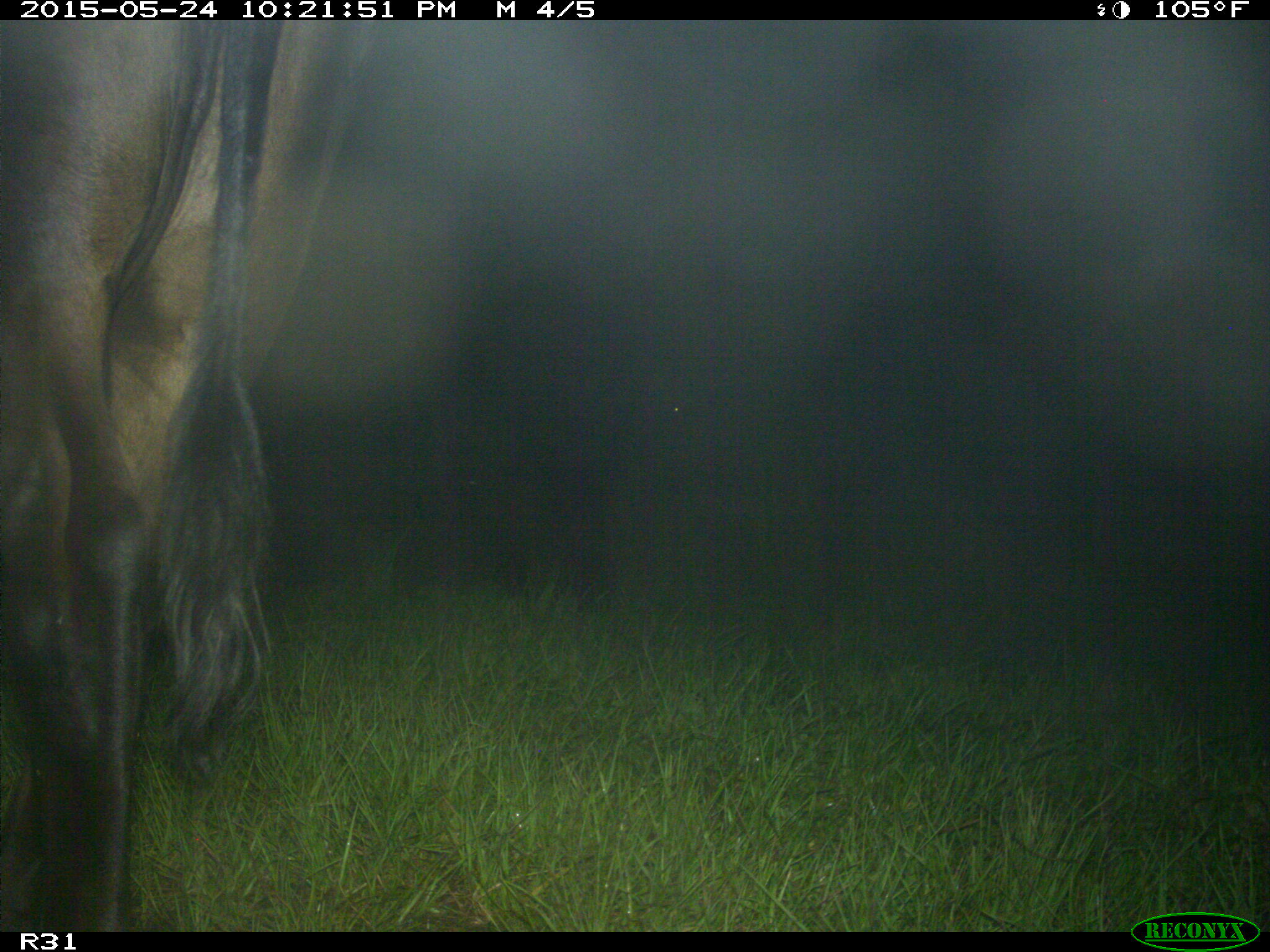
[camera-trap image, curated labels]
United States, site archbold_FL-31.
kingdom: Animalia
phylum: Chordata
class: Mammalia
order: Artiodactyla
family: Bovidae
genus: Bos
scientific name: Bos taurus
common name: domestic cow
Bos taurus (domestic cow).